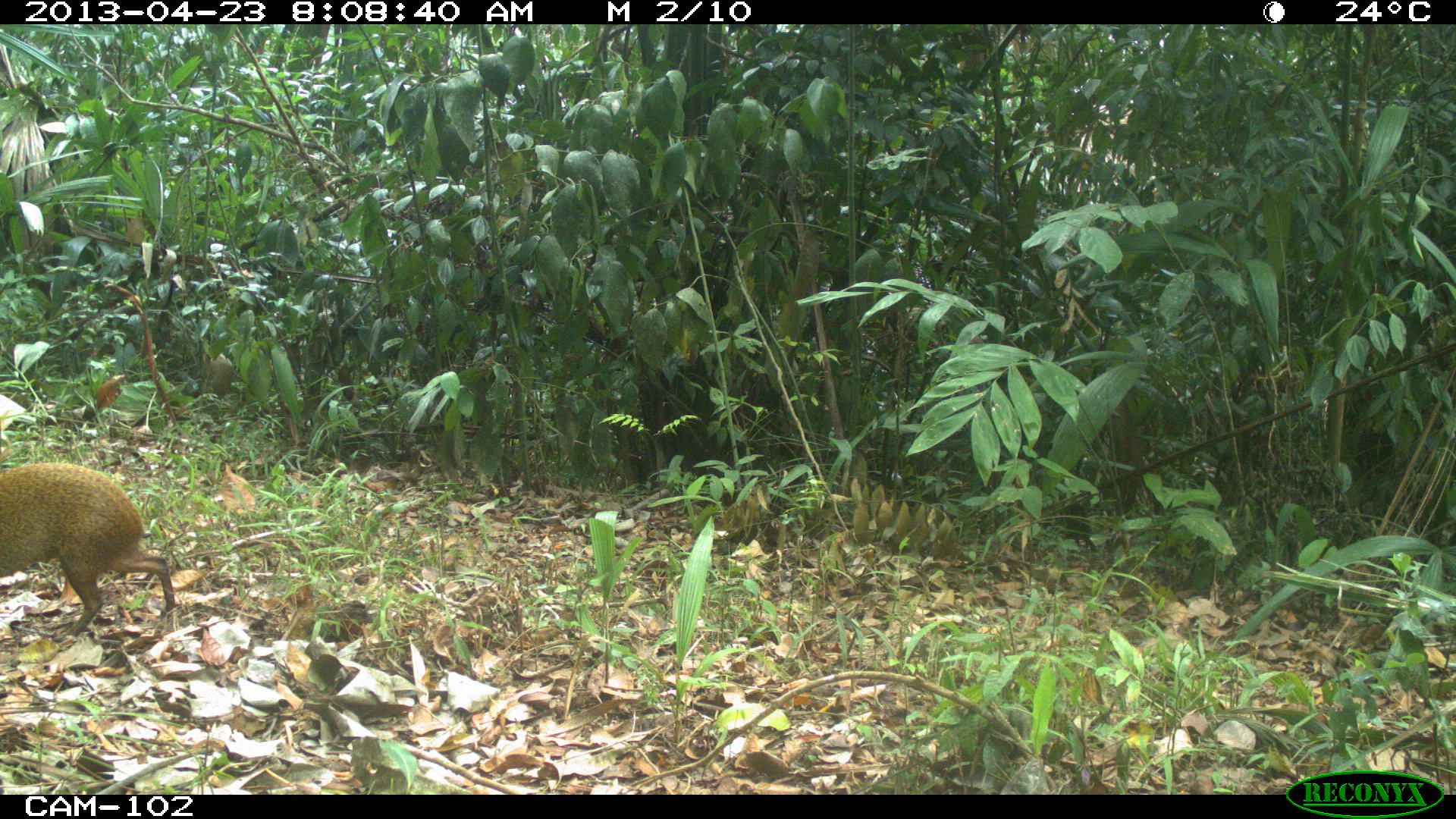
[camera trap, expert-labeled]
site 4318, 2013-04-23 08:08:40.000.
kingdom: Animalia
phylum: Chordata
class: Mammalia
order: Rodentia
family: Dasyproctidae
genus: Dasyprocta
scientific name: Dasyprocta punctata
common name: central american agouti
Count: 1.